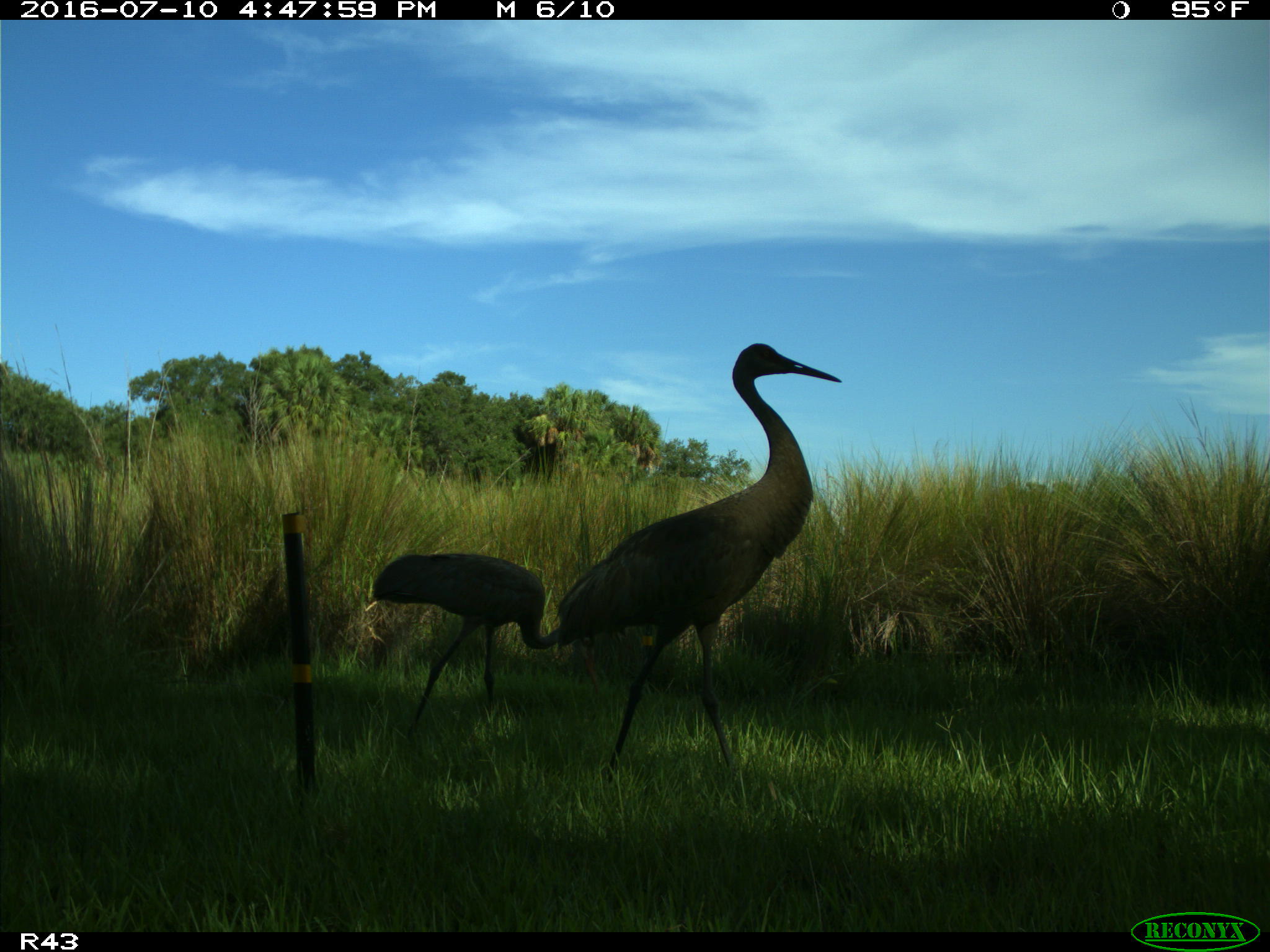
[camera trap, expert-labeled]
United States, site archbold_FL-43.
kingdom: Animalia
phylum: Chordata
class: Aves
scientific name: Aves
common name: birds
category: unidentified bird